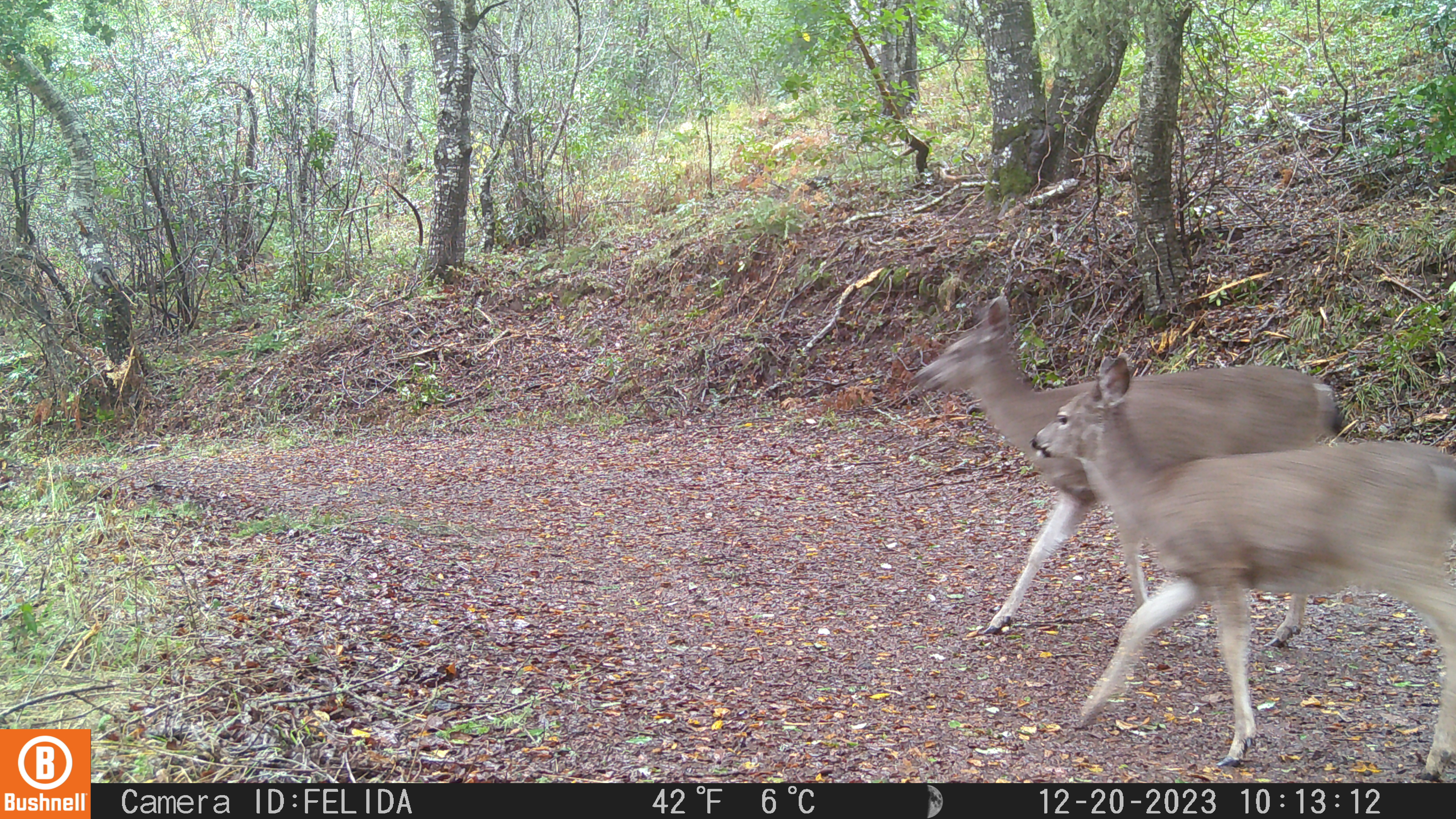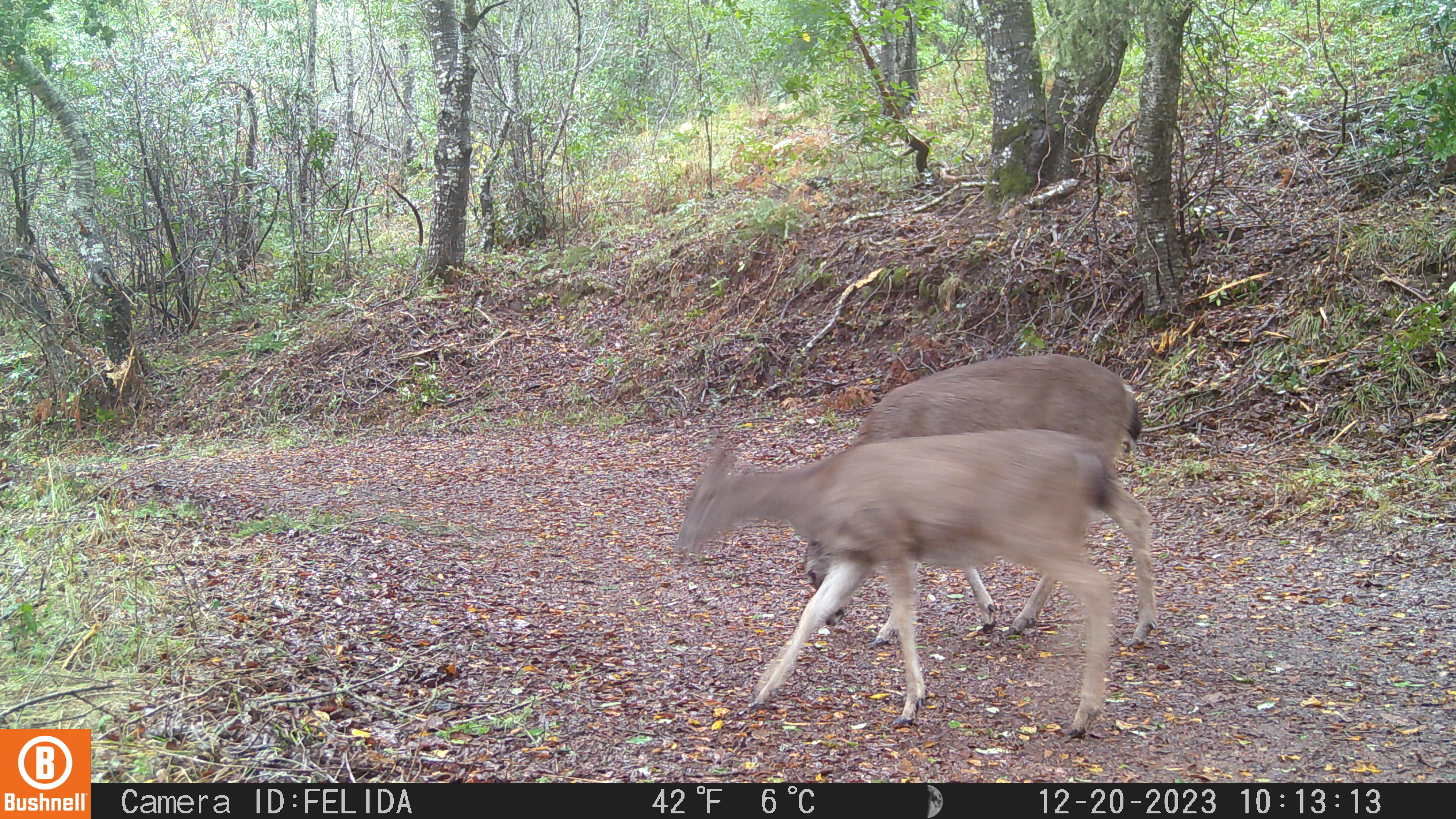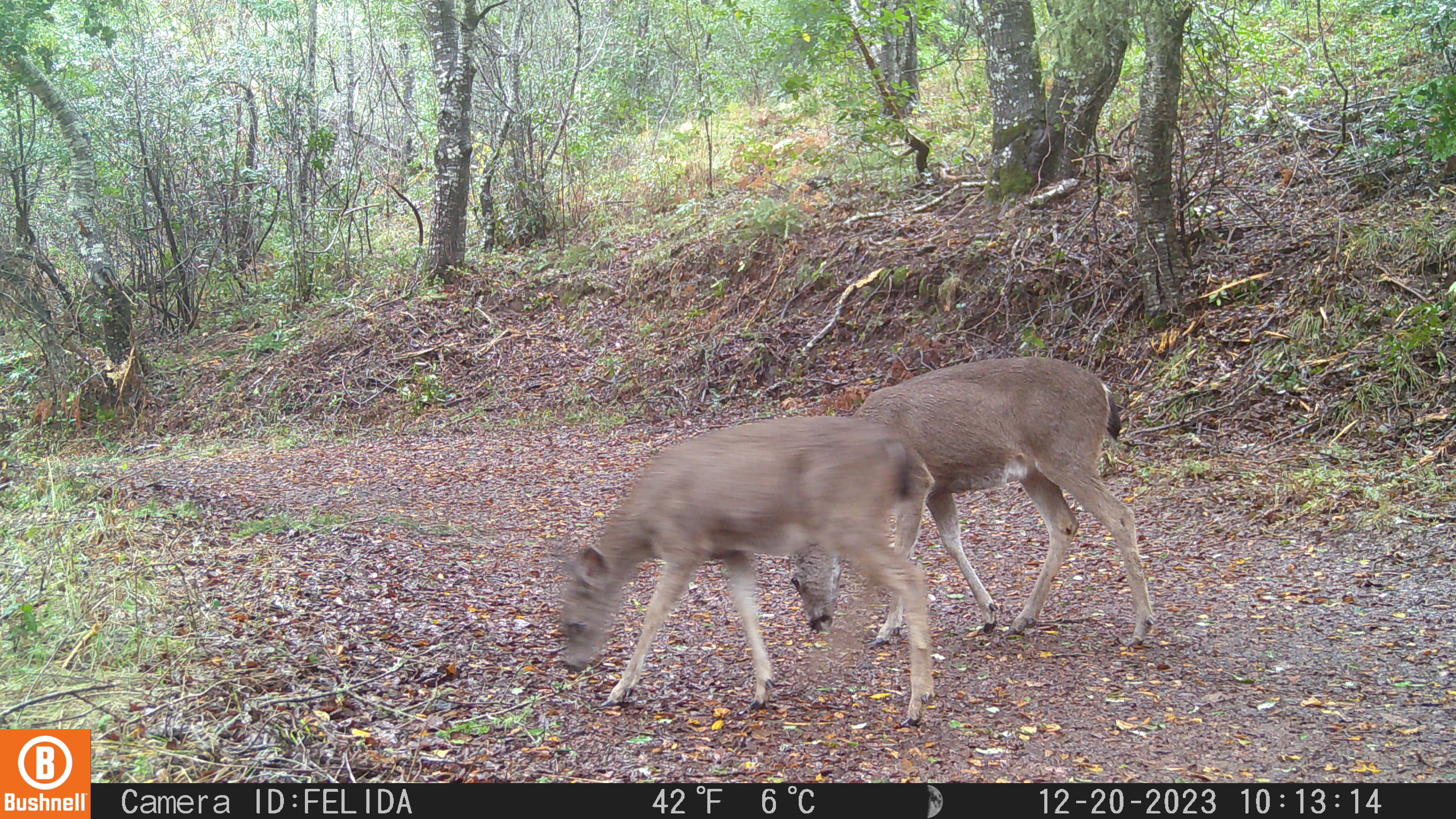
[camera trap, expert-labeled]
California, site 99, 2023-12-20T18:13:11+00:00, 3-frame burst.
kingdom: Animalia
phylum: Chordata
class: Mammalia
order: Artiodactyla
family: Cervidae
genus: Odocoileus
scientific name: Odocoileus hemionus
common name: mule deer